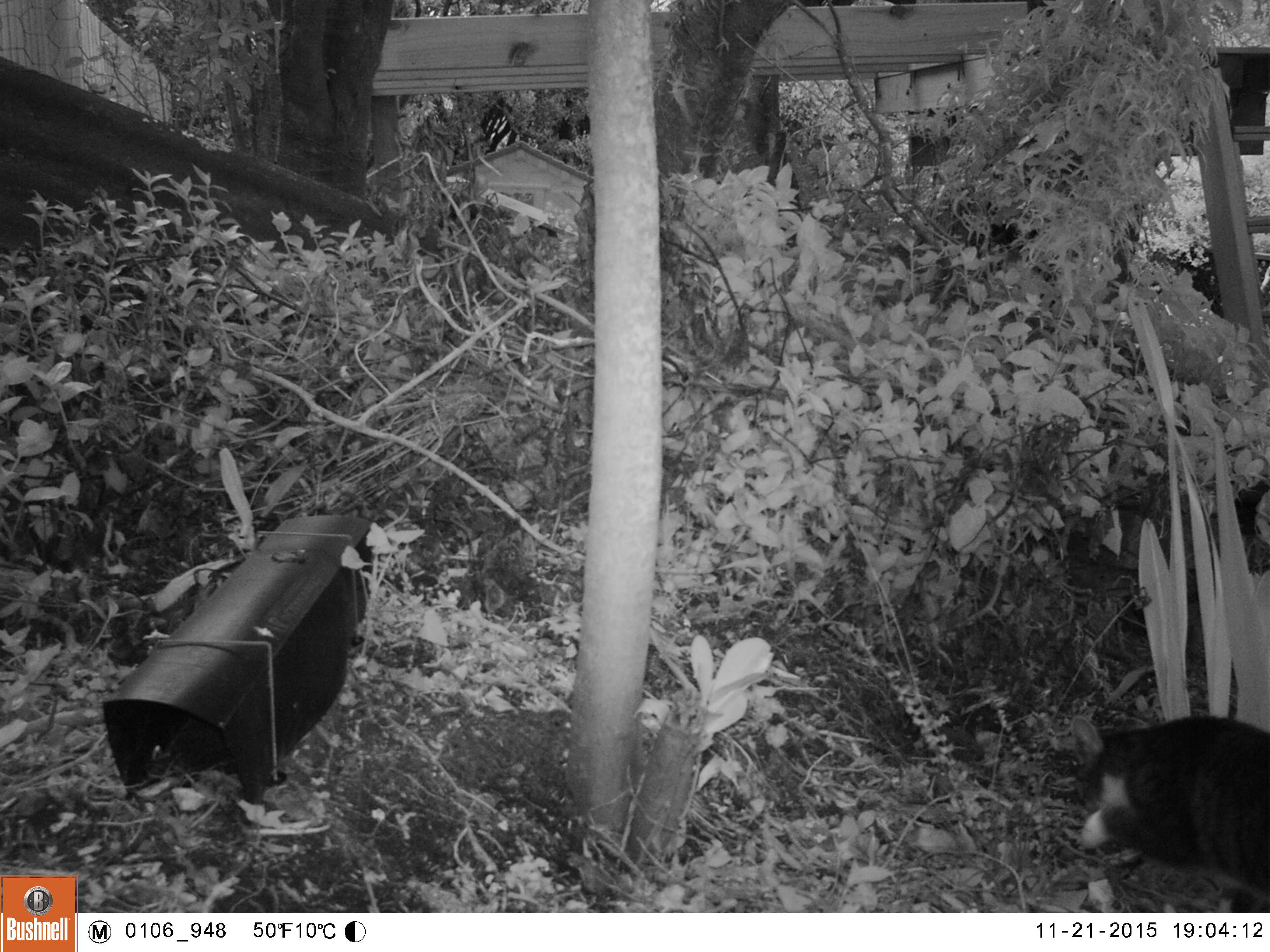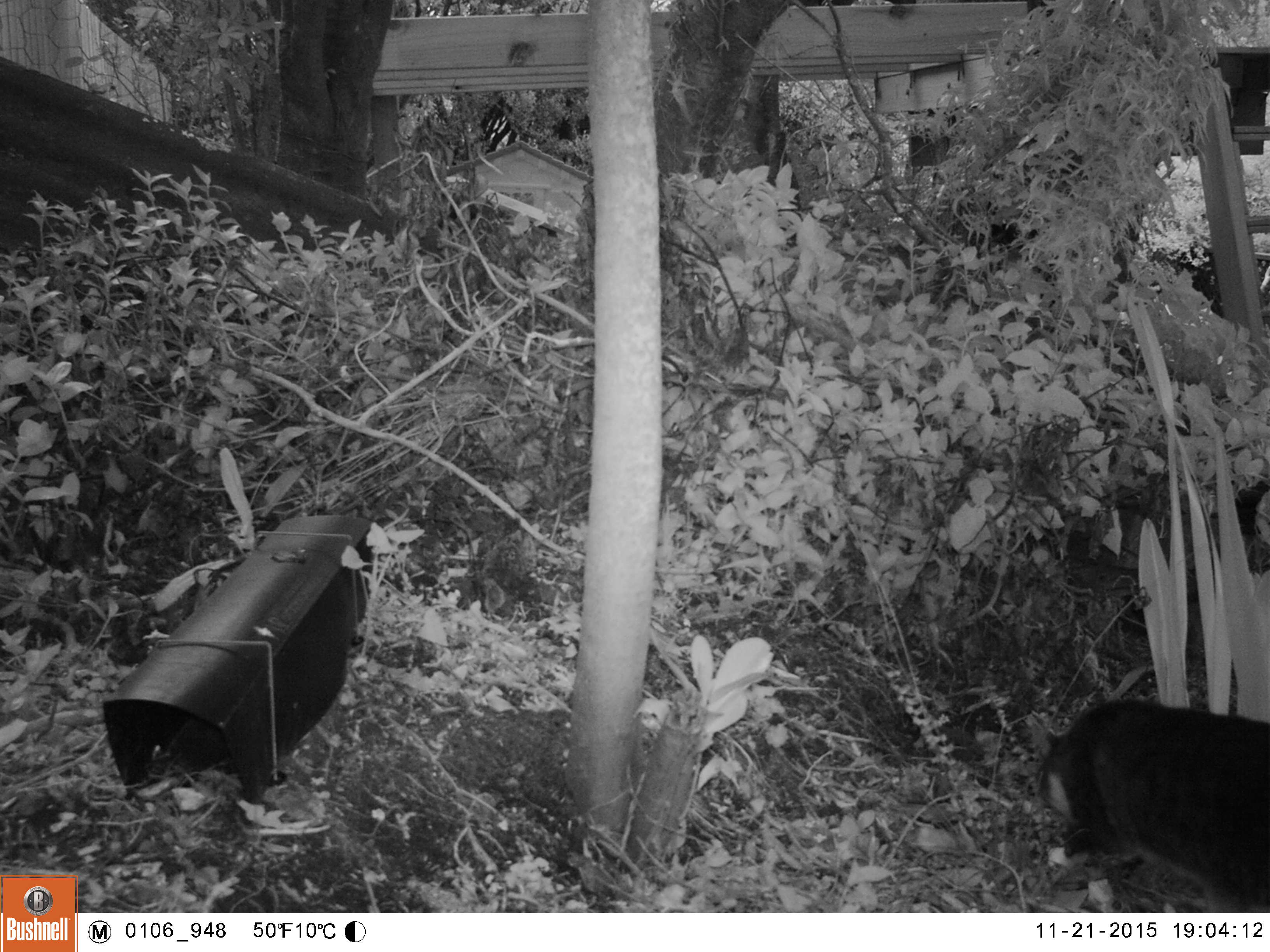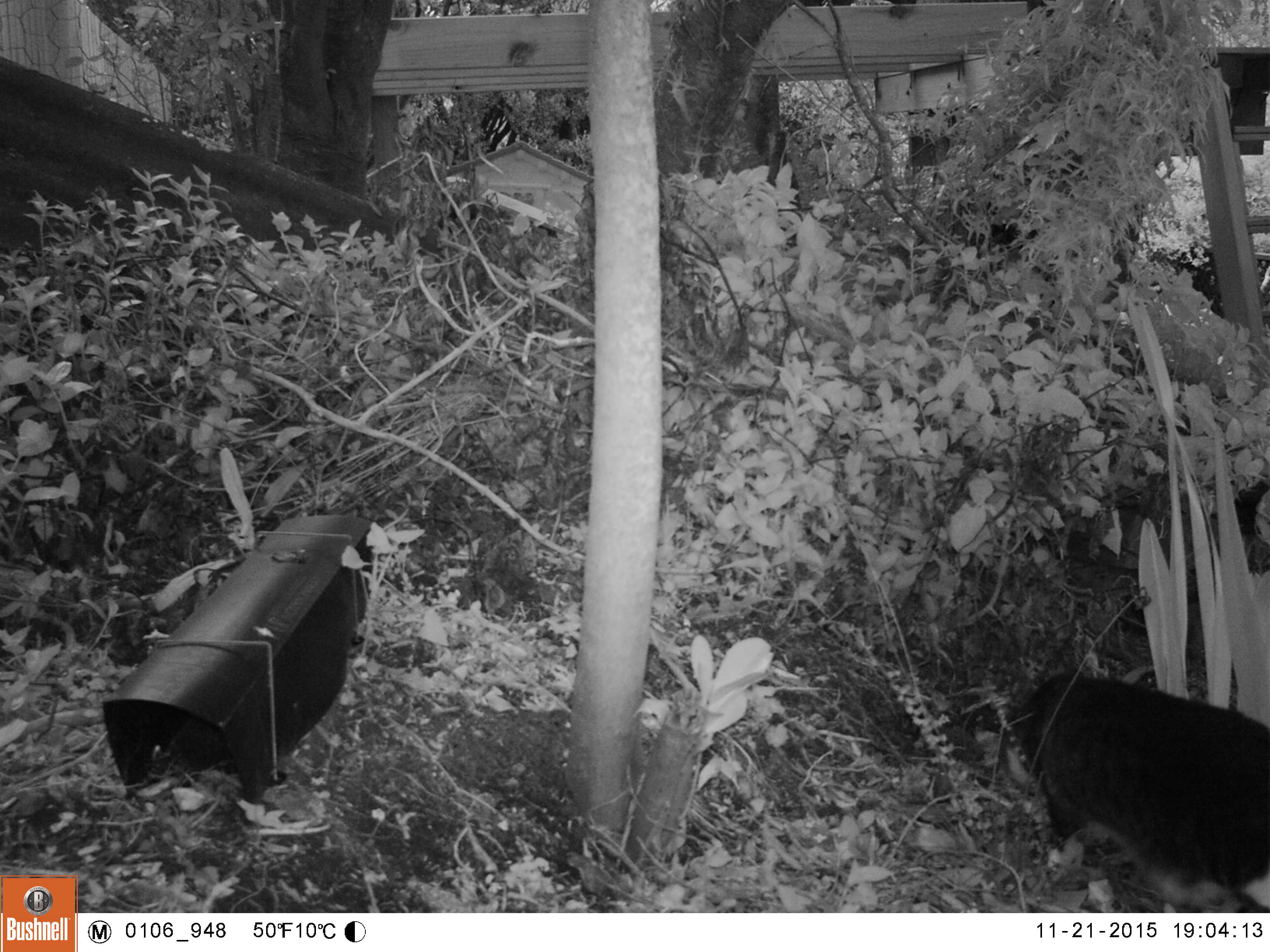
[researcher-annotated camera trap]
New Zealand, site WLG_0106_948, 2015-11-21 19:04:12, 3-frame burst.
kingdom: Animalia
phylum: Chordata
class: Mammalia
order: Carnivora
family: Felidae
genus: Felis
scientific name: Felis catus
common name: domestic cat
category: cat